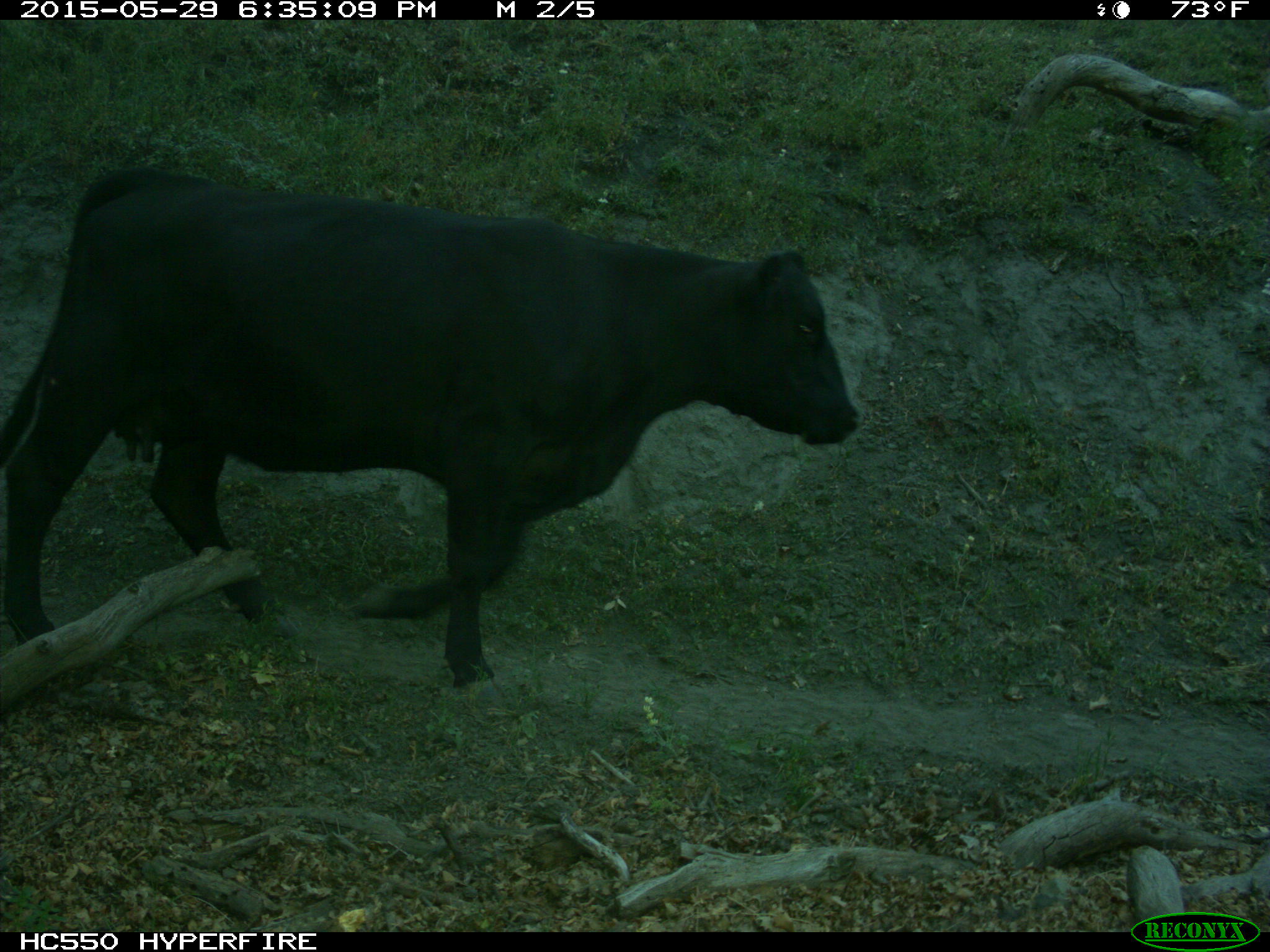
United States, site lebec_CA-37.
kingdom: Animalia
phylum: Chordata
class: Mammalia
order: Artiodactyla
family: Bovidae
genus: Bos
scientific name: Bos taurus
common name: domestic cow